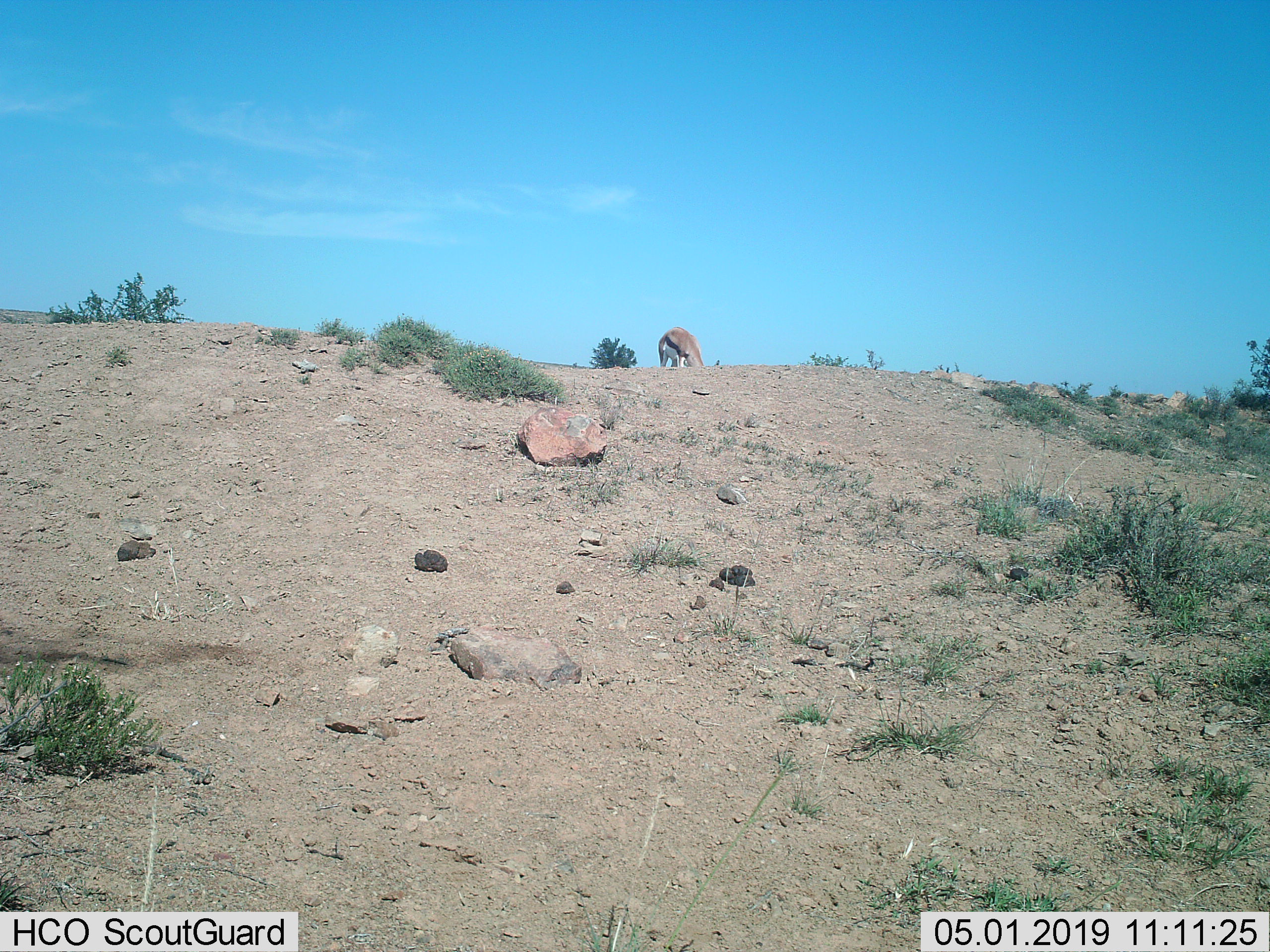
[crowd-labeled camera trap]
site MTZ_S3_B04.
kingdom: Animalia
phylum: Chordata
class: Mammalia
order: Artiodactyla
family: Bovidae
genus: Antidorcas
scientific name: Antidorcas marsupialis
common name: springbok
Springbok (Antidorcas marsupialis), count 1. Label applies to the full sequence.